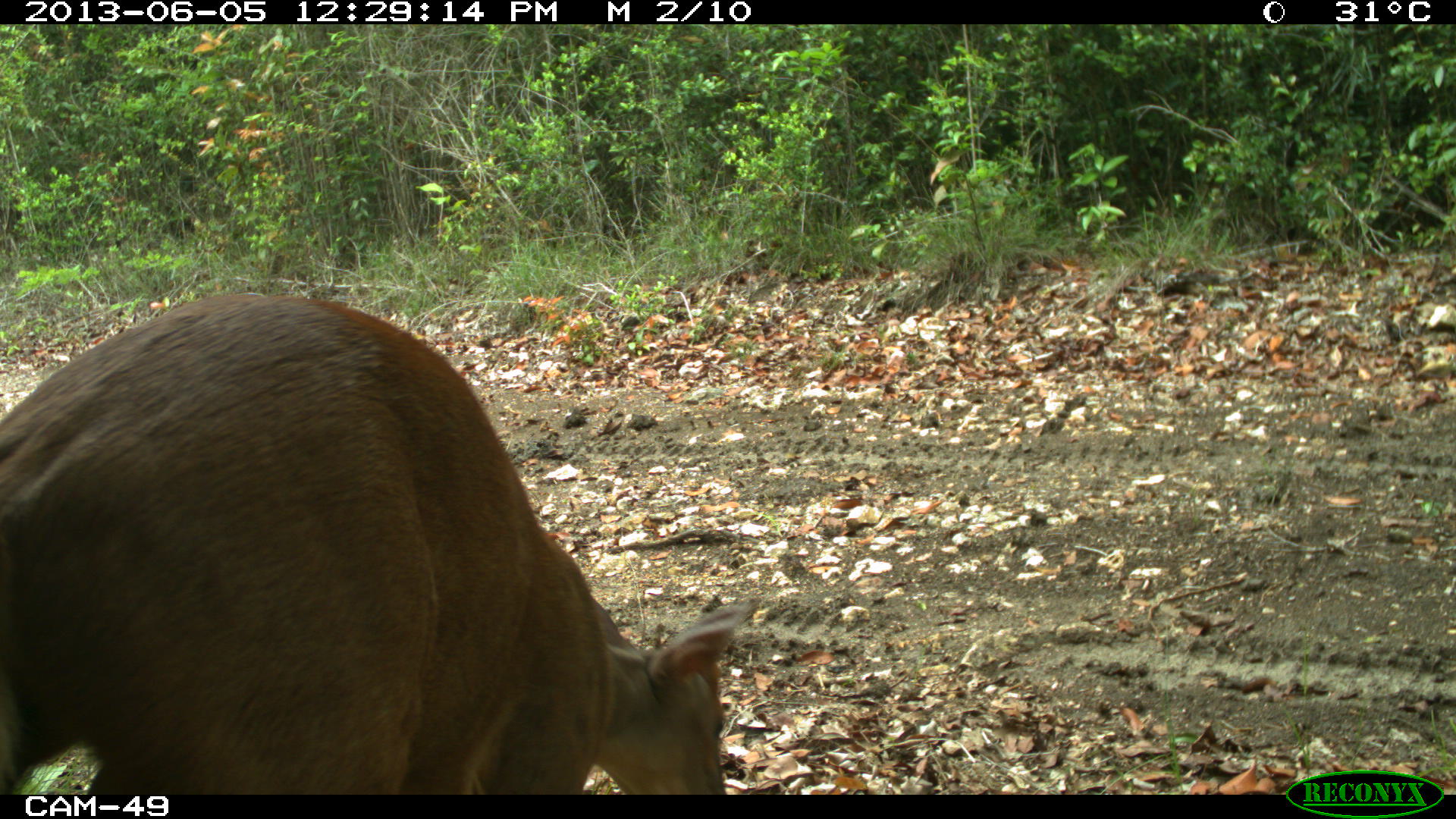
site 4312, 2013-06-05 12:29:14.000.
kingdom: Animalia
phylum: Chordata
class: Mammalia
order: Artiodactyla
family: Cervidae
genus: Mazama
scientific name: Mazama temama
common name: central american red brocket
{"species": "Mazama temama (central american red brocket)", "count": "1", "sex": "male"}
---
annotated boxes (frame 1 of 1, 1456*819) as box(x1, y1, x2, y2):
mazama temama: box(0, 292, 761, 796)